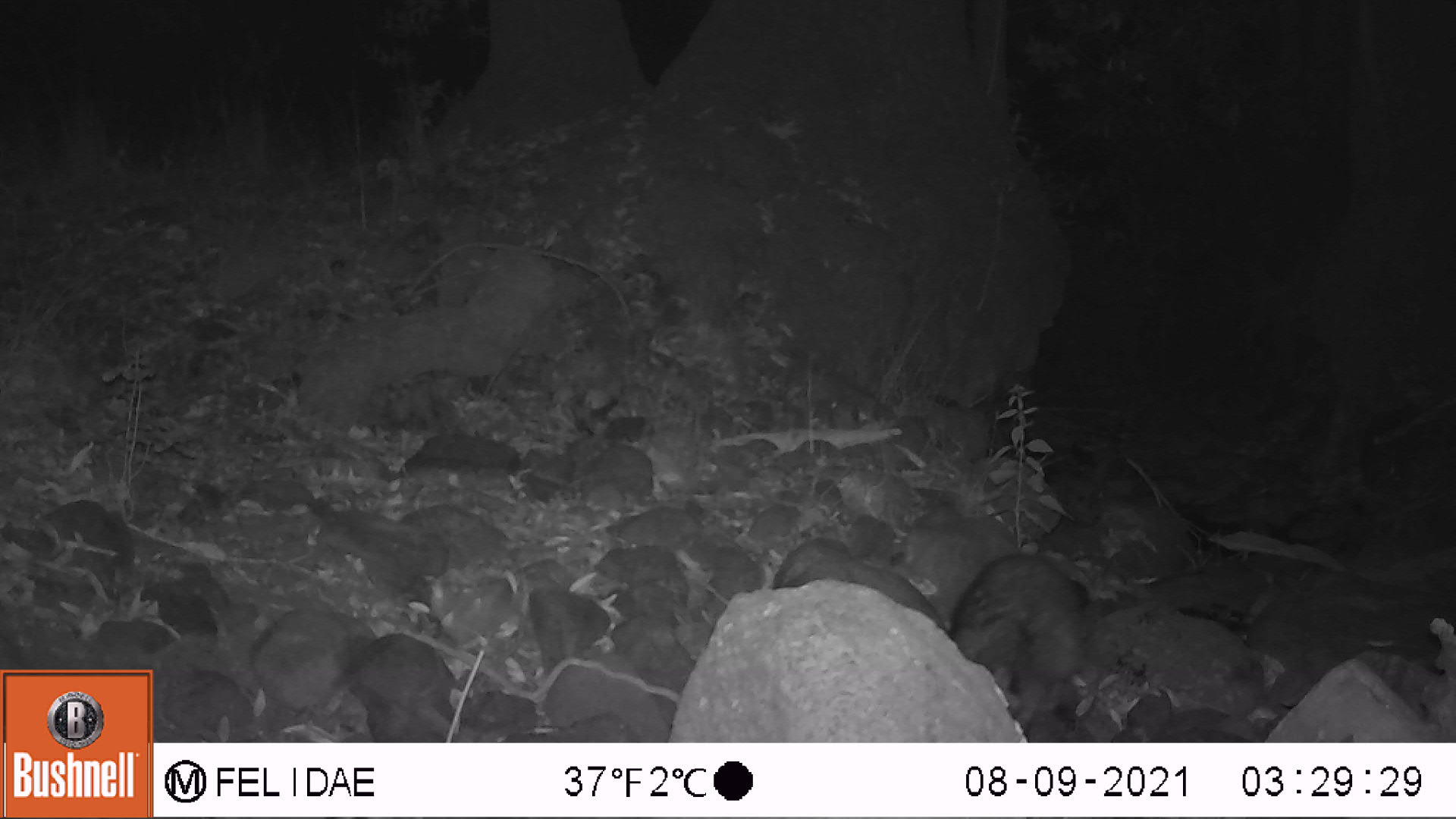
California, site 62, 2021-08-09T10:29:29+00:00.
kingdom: Animalia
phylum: Chordata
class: Mammalia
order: Carnivora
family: Procyonidae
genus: Procyon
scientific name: Procyon lotor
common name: raccoon